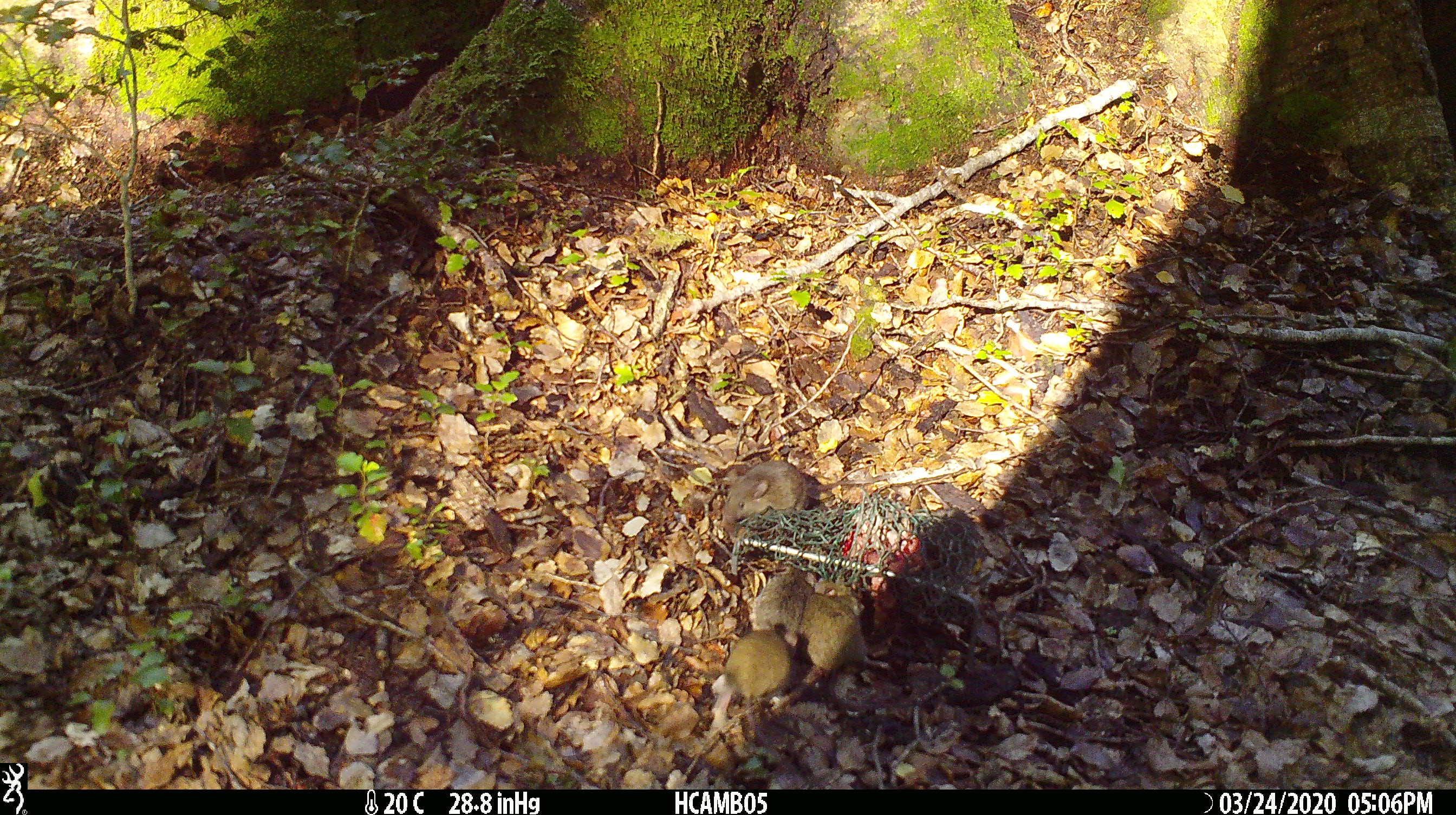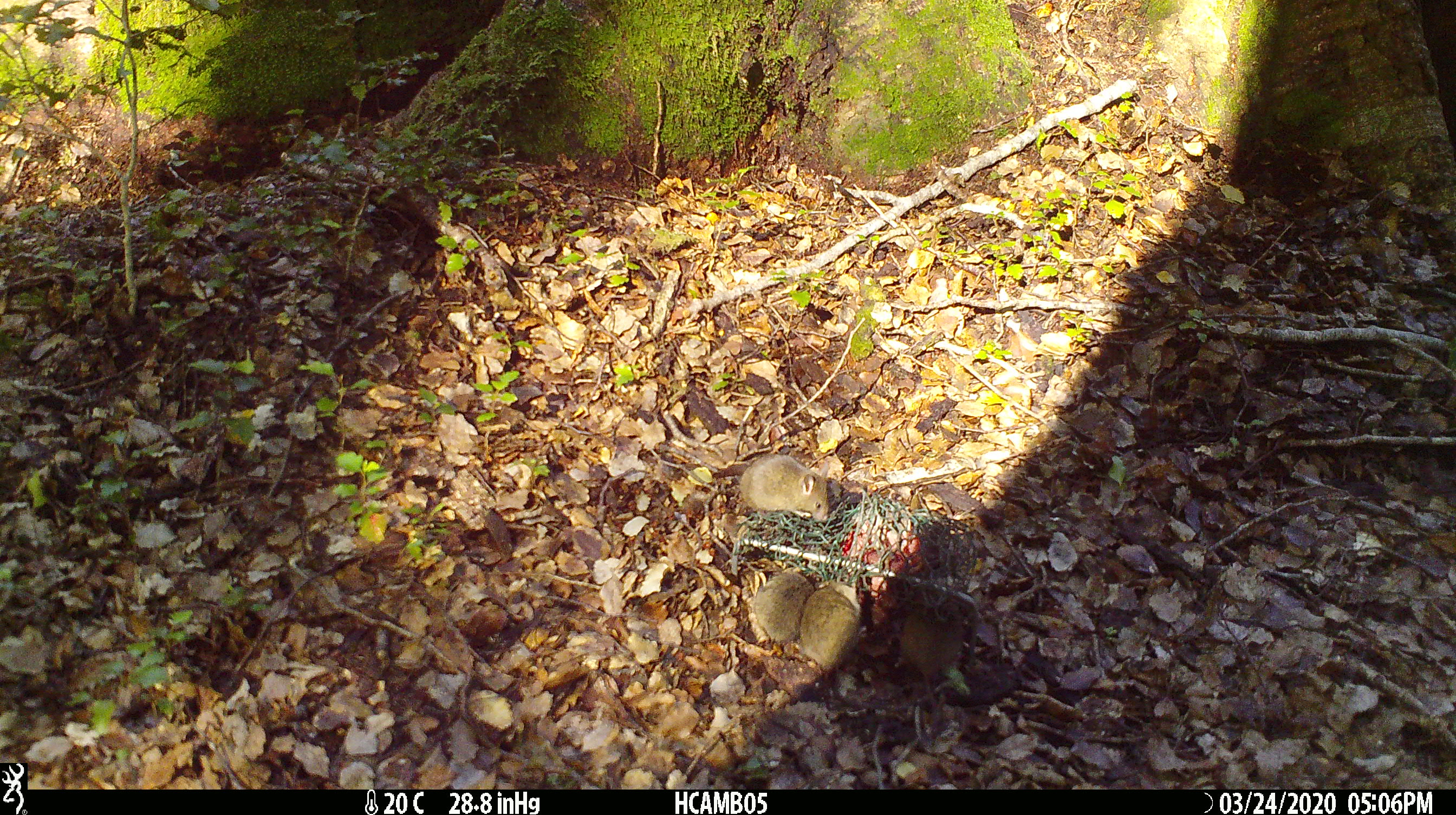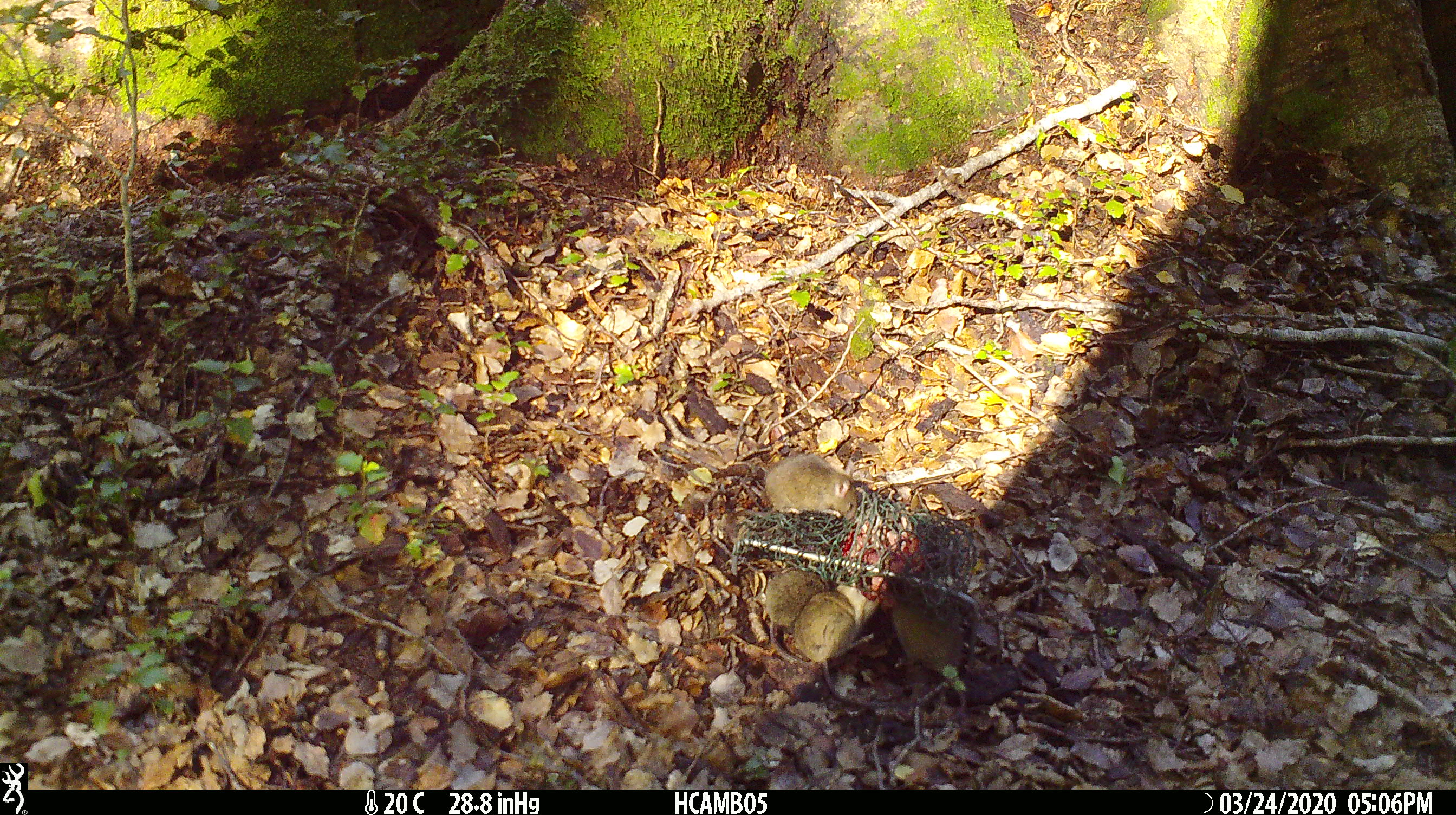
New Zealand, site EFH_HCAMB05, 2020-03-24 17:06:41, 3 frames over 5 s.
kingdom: Animalia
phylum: Chordata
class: Mammalia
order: Rodentia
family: Muridae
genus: Mus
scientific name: Mus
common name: mouse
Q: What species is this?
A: Mouse (Mus).